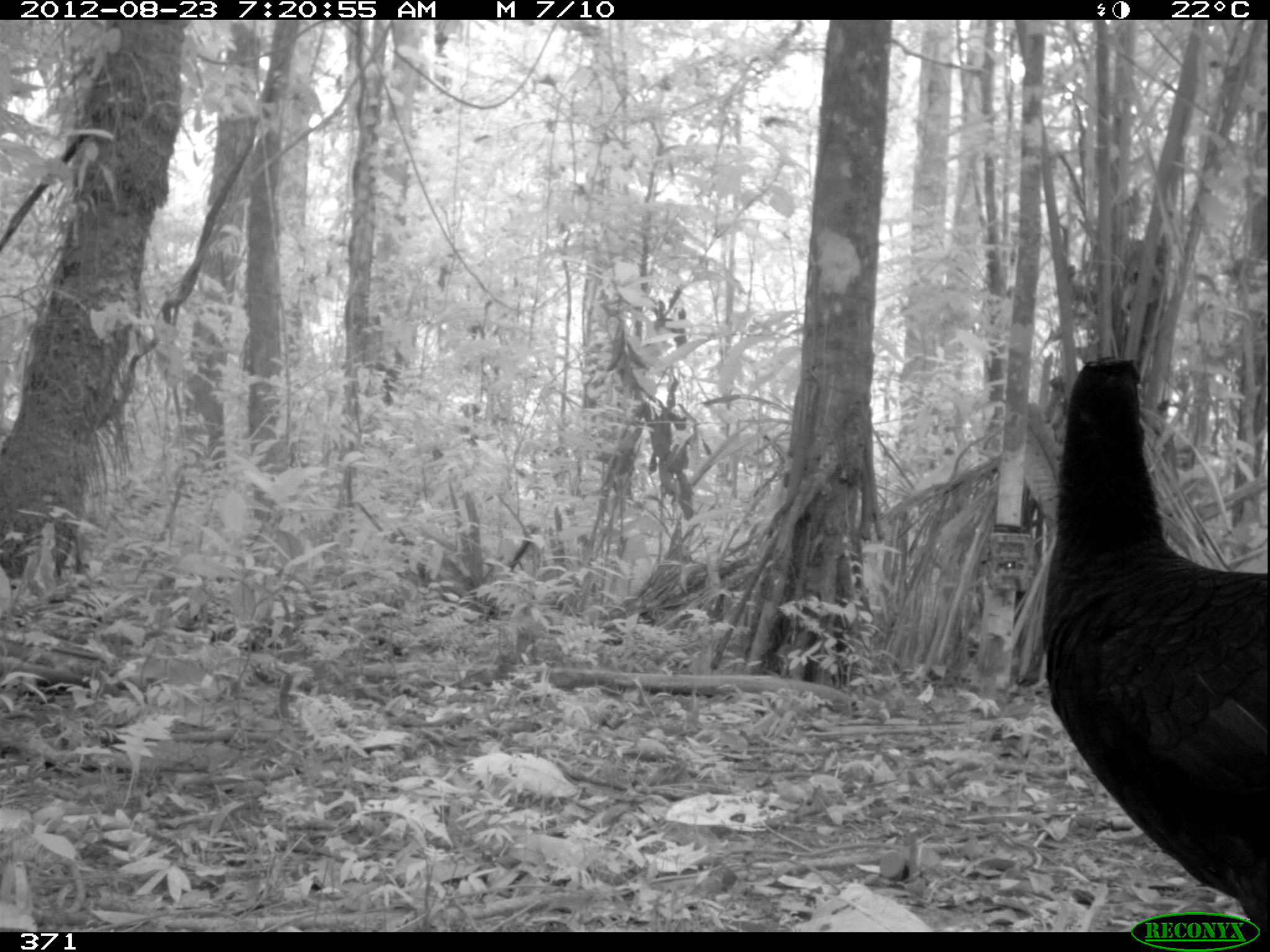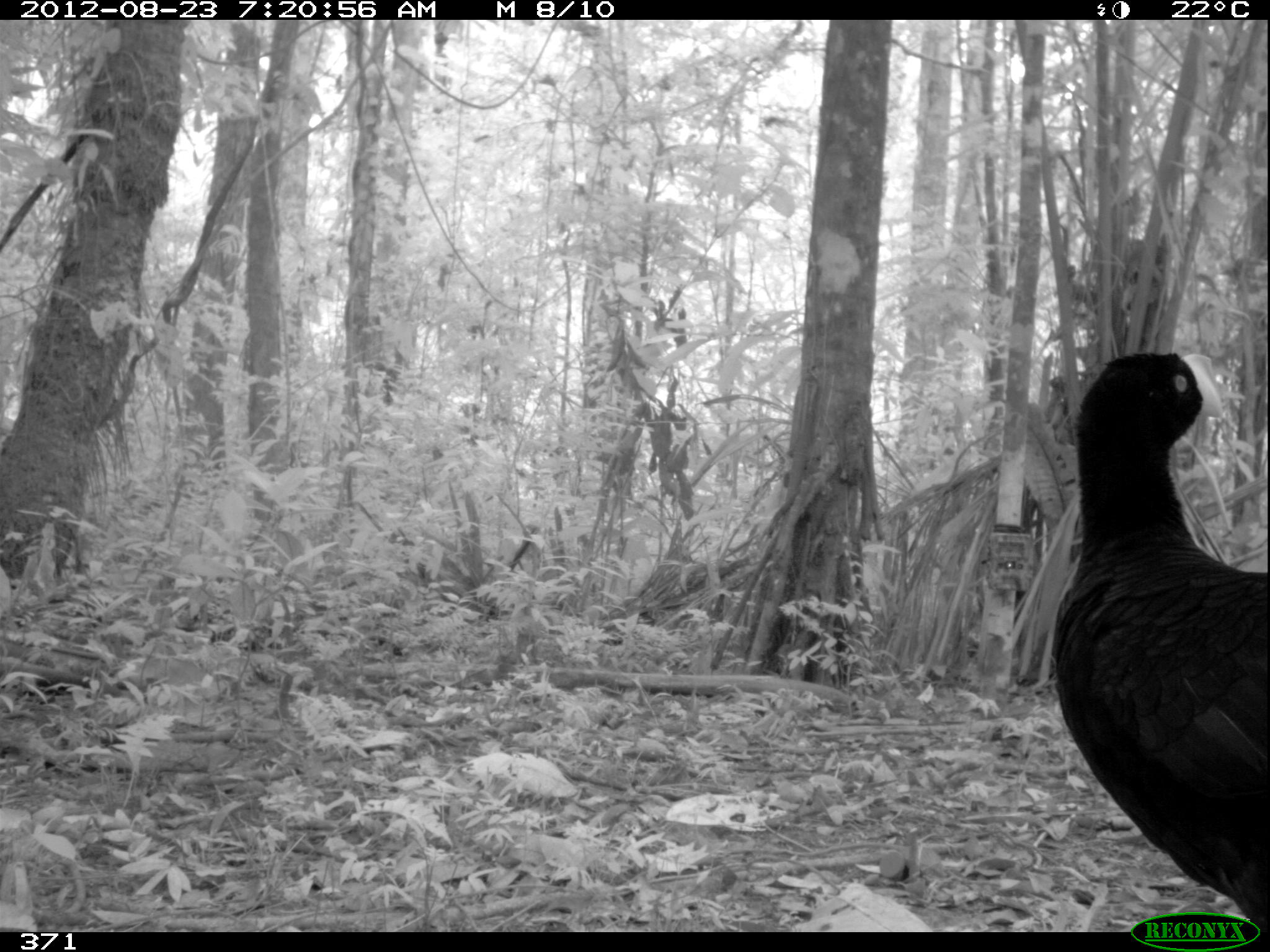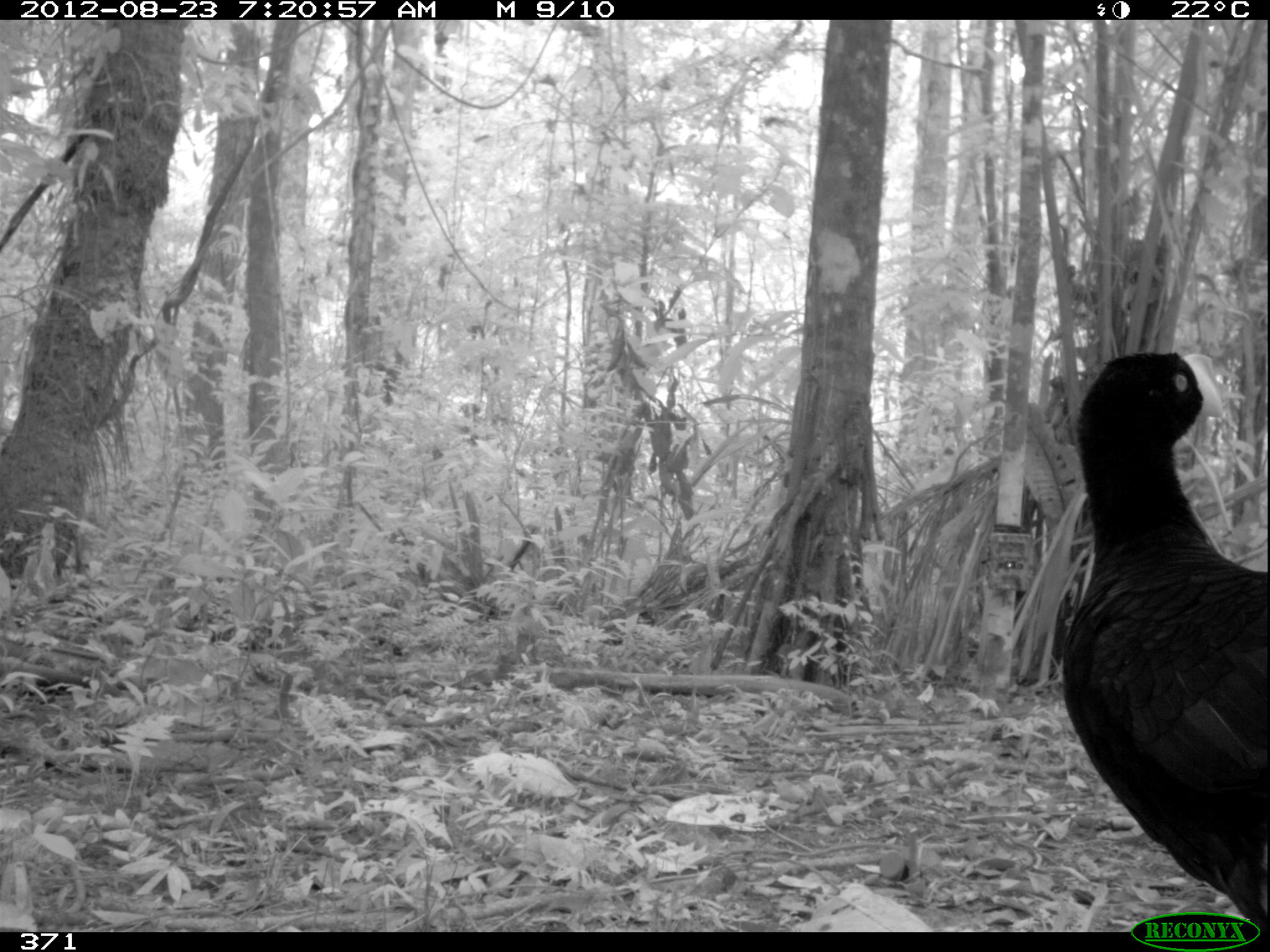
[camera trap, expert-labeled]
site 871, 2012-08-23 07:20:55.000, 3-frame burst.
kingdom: Animalia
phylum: Chordata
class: Aves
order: Galliformes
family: Cracidae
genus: Mitu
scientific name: Mitu tuberosum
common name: razor-billed curassow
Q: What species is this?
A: Mitu tuberosum (razor-billed curassow).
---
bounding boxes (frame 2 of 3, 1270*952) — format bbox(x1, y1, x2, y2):
mitu tuberosum: bbox(1049, 351, 1268, 930)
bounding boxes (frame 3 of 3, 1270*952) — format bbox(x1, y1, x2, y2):
mitu tuberosum: bbox(1049, 351, 1270, 938)